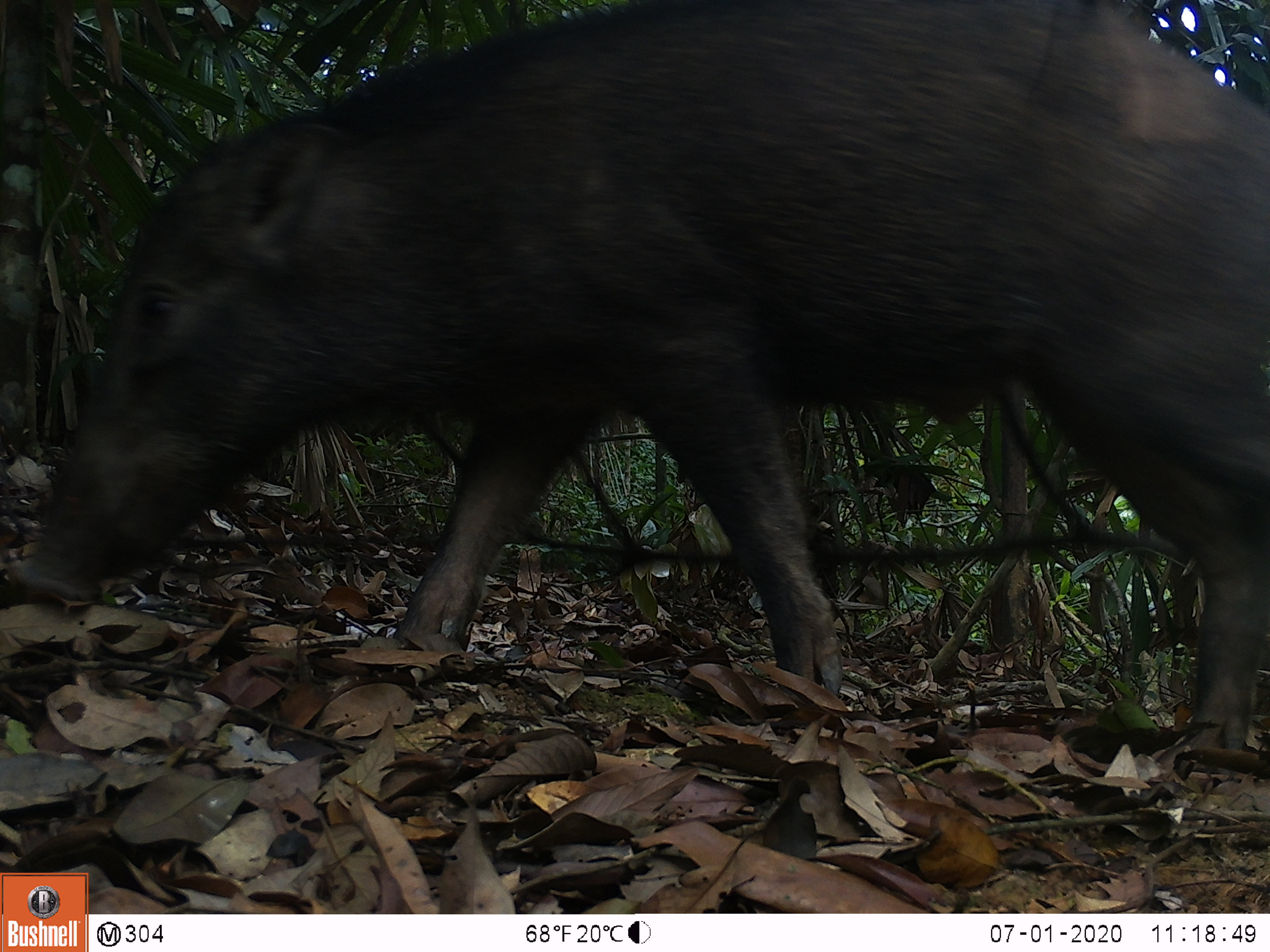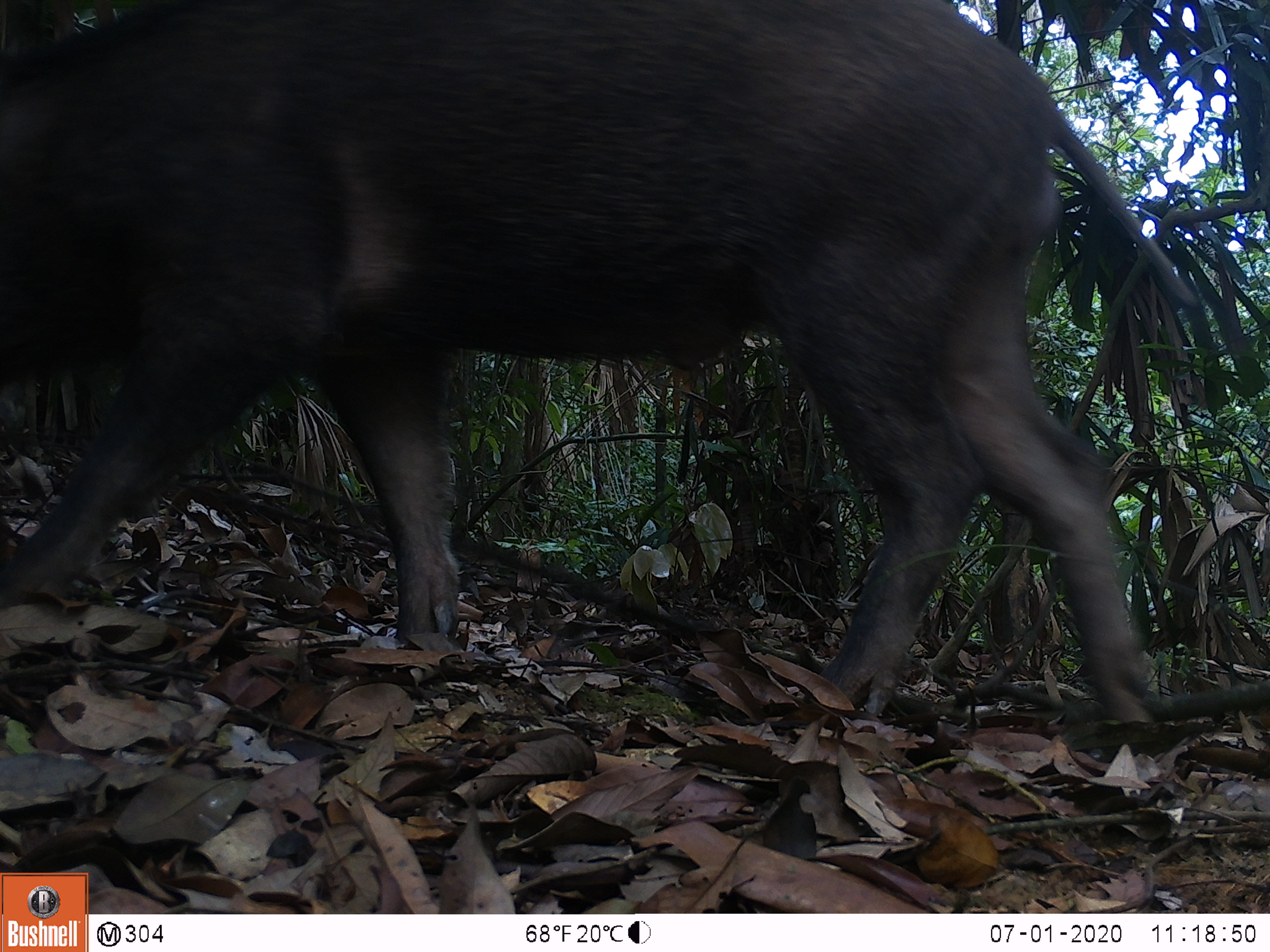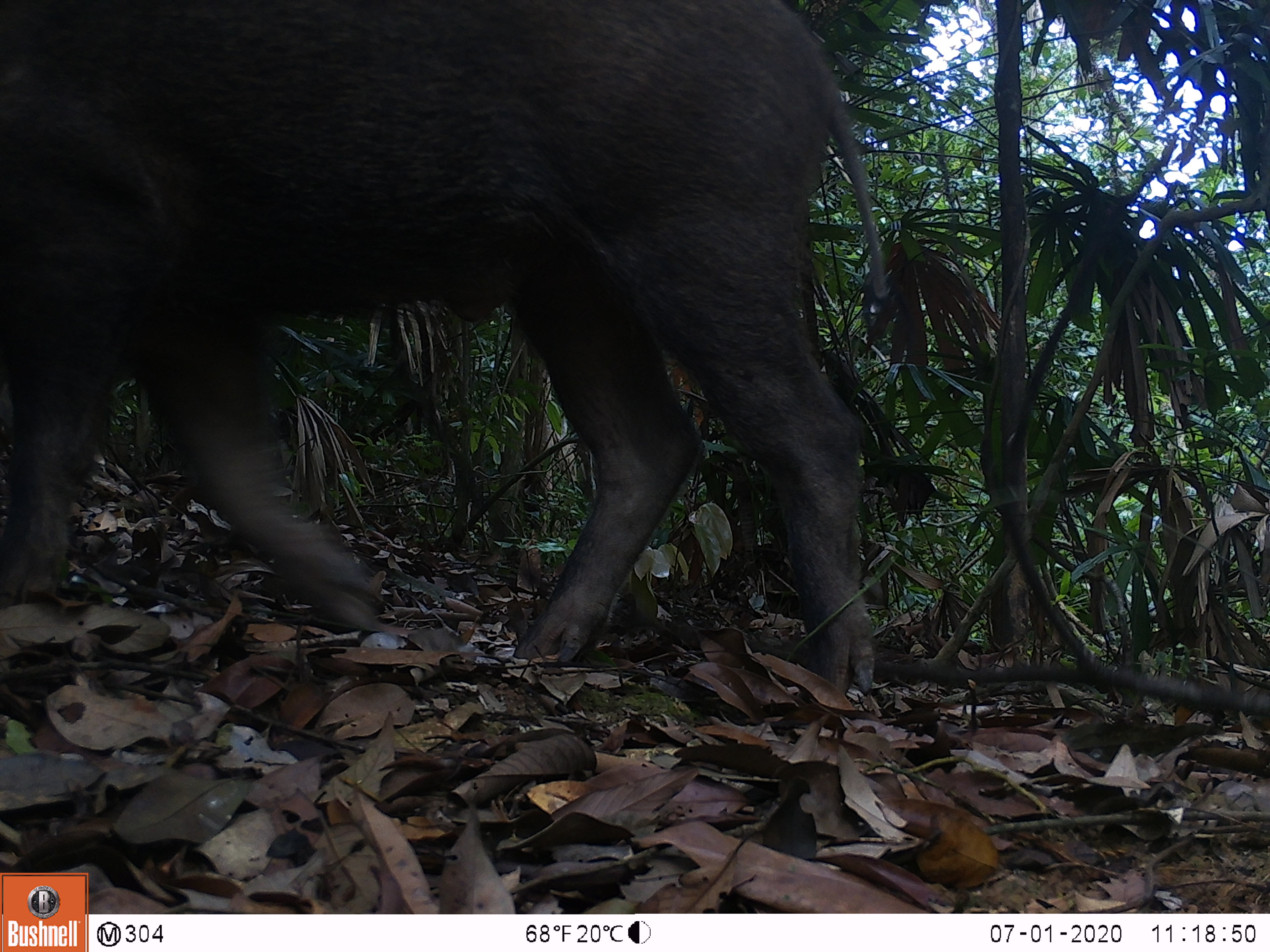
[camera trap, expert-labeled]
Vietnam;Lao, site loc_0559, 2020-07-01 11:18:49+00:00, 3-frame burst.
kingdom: Animalia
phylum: Chordata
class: Mammalia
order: Artiodactyla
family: Suidae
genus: Sus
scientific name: Sus scrofa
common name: eurasian wild pig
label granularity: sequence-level